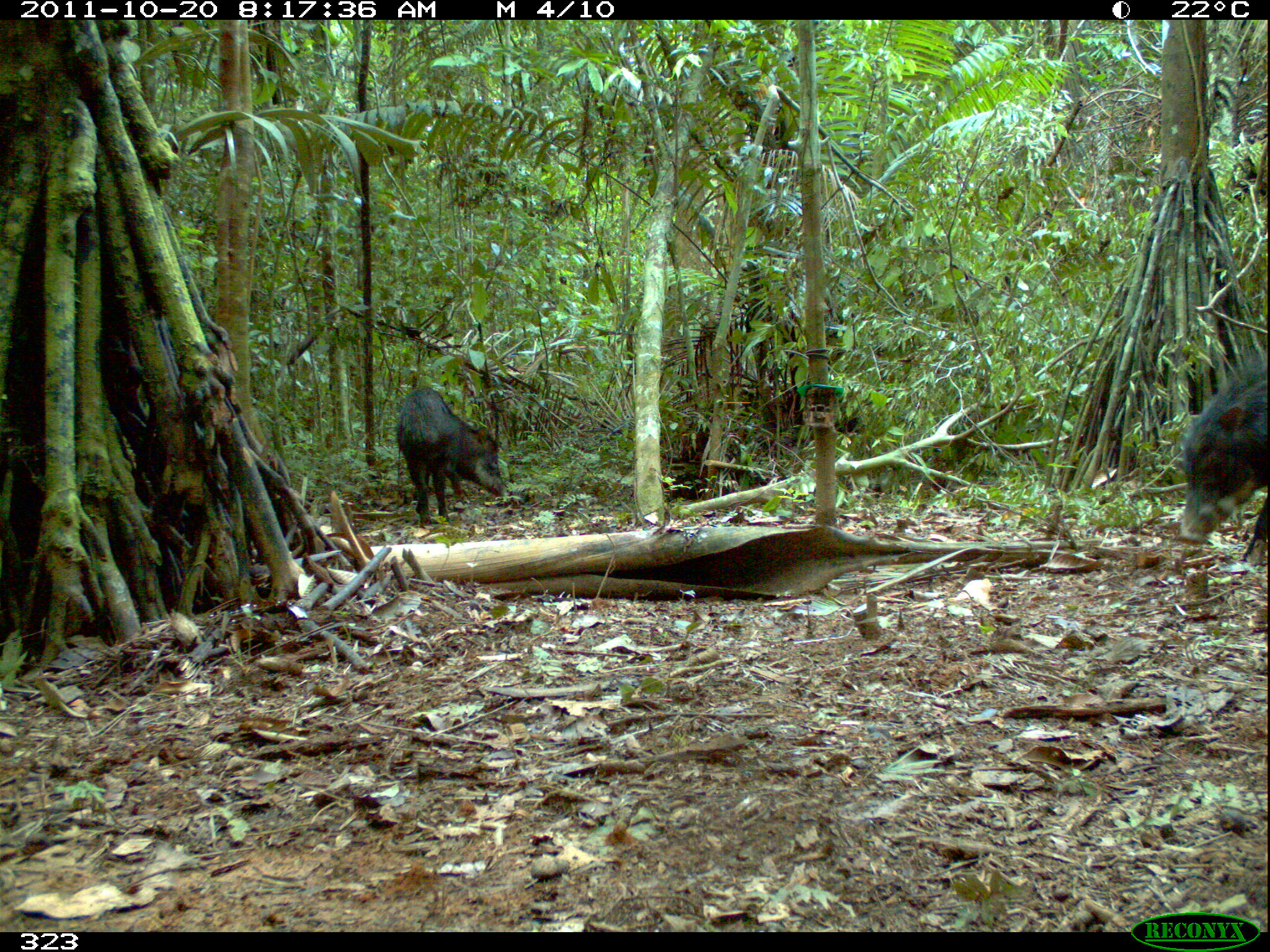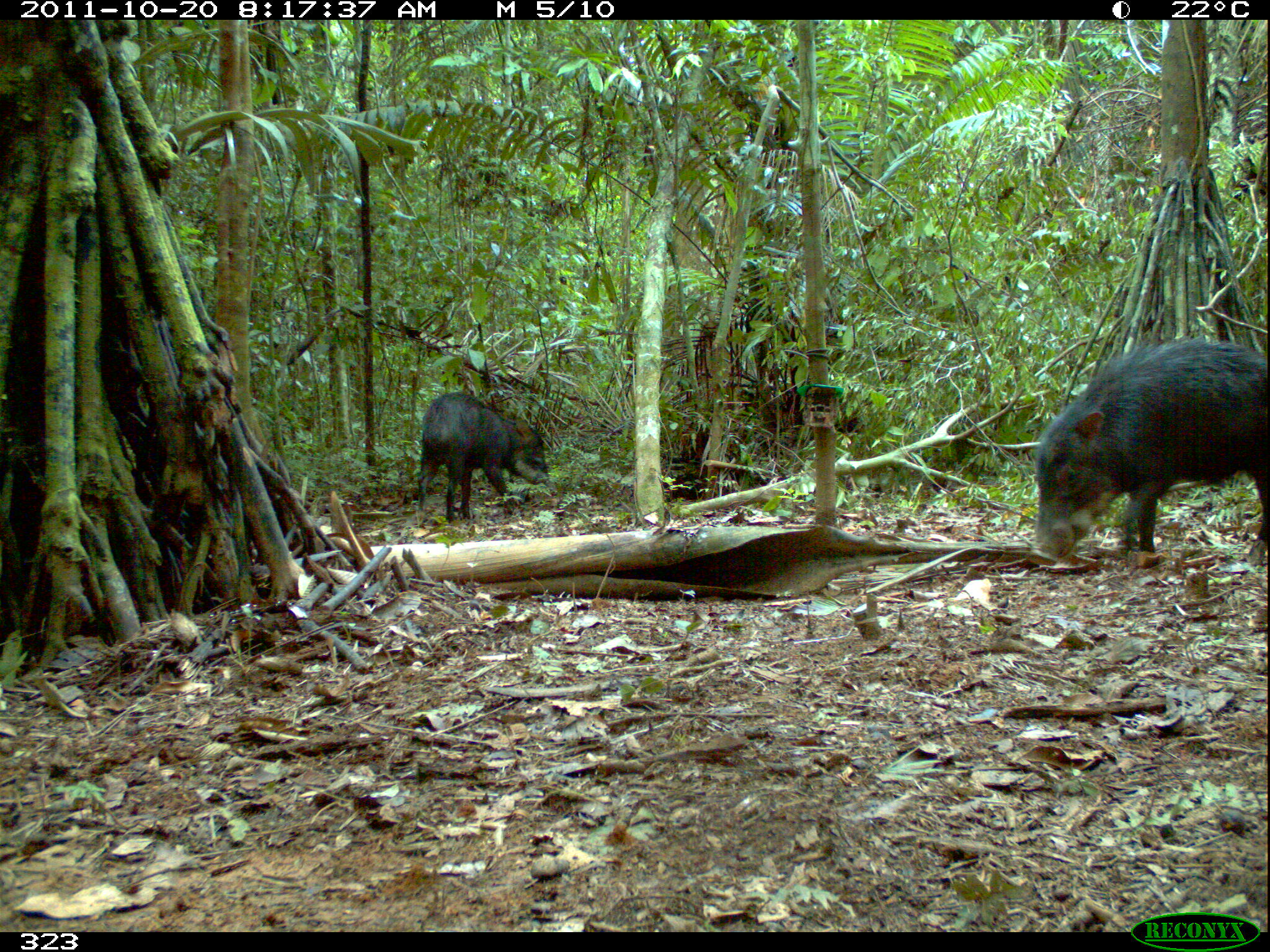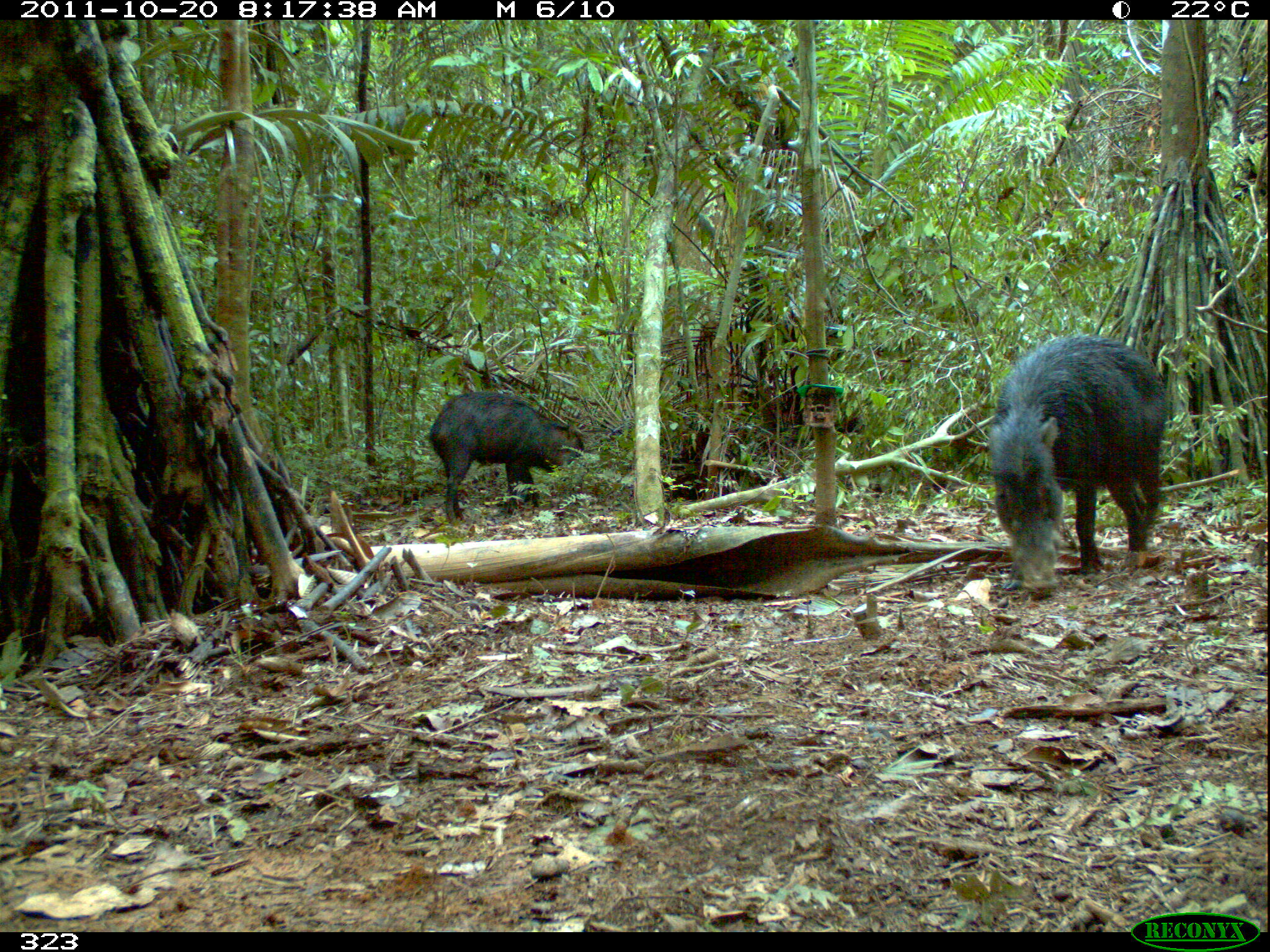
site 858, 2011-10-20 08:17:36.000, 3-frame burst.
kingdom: Animalia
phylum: Chordata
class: Mammalia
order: Artiodactyla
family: Tayassuidae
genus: Tayassu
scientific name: Tayassu pecari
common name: white-lipped peccary